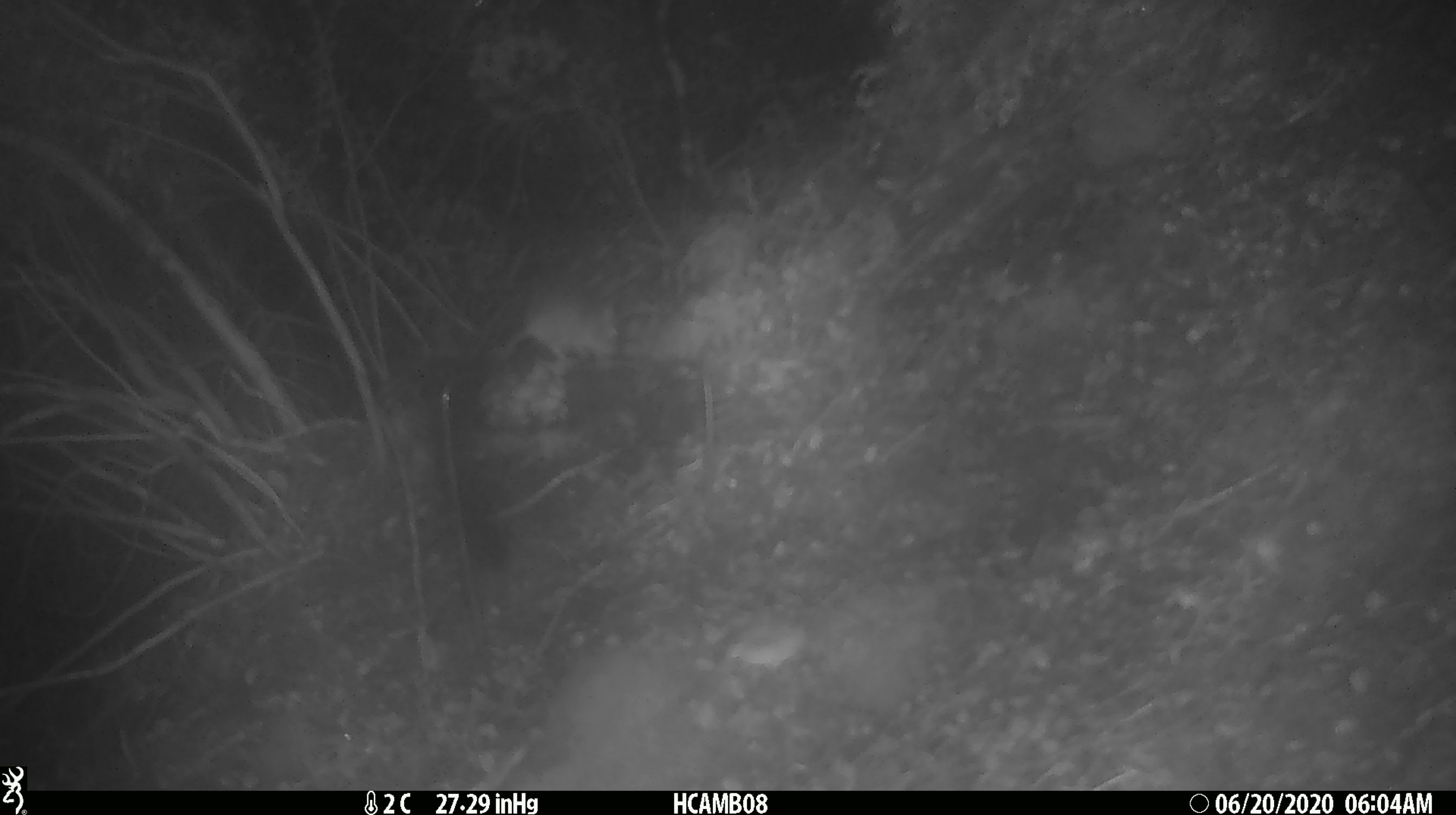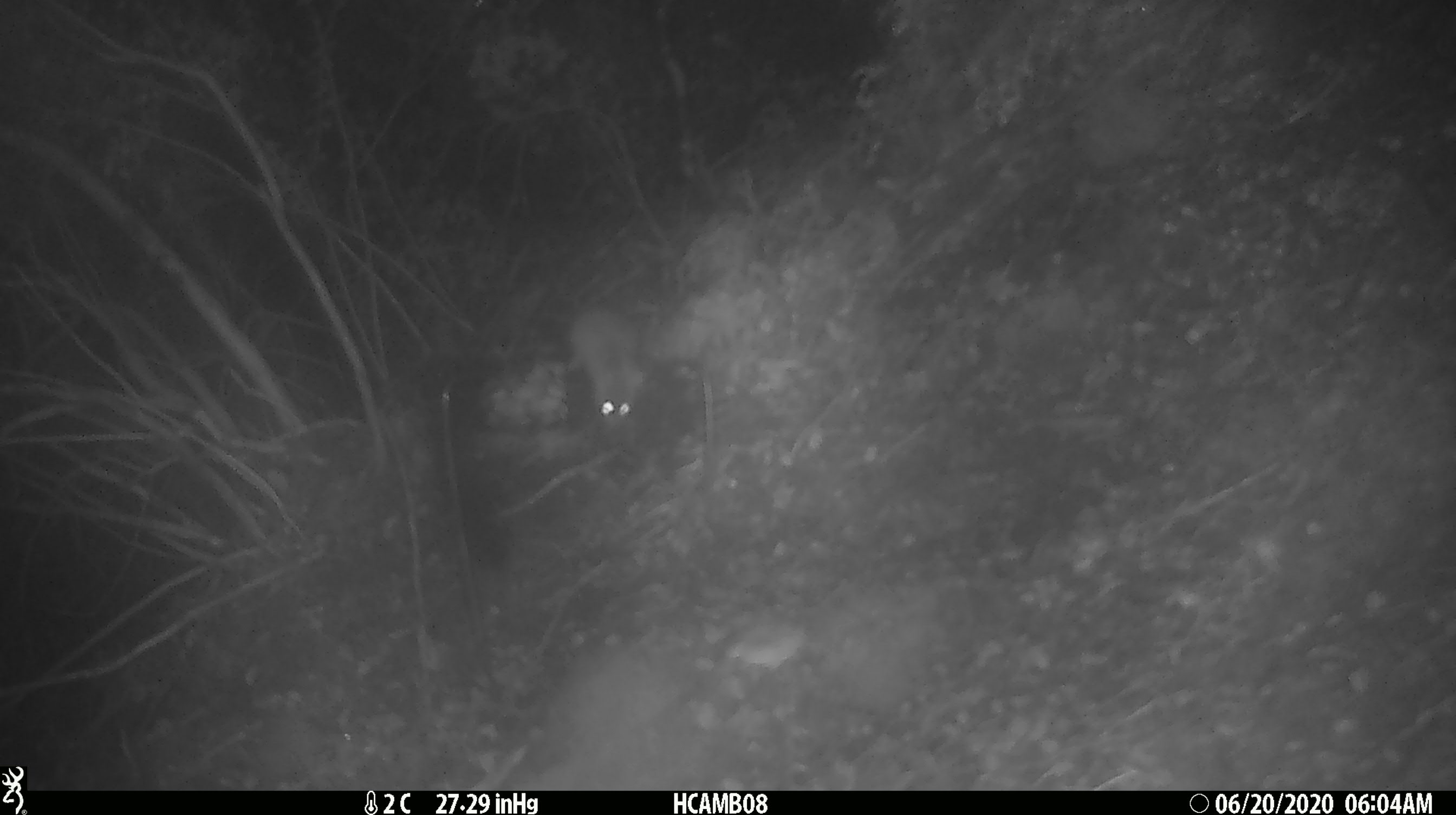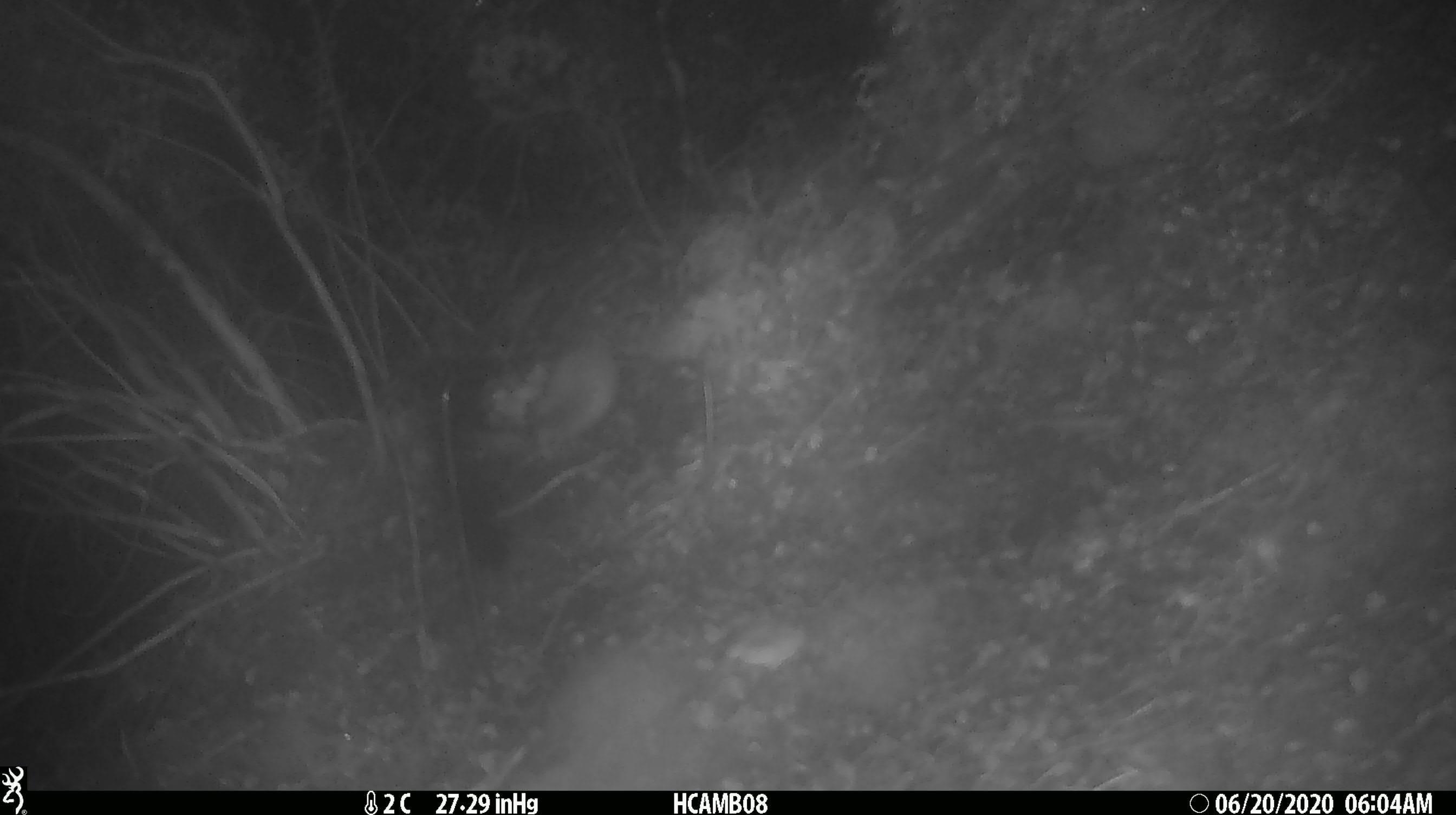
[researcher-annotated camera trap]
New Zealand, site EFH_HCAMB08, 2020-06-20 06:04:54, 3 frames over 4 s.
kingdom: Animalia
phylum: Chordata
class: Mammalia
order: Rodentia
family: Muridae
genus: Mus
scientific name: Mus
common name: mouse